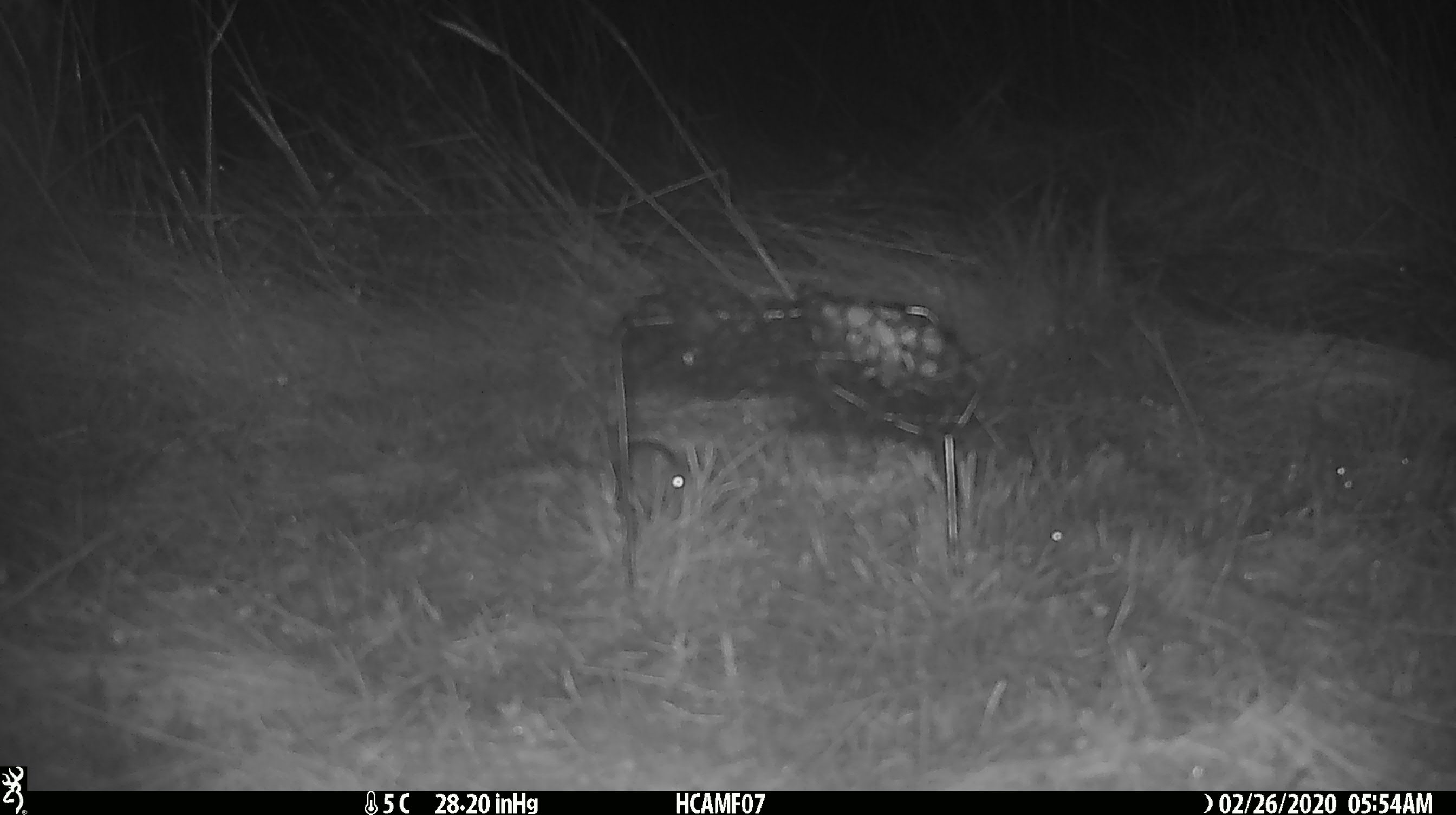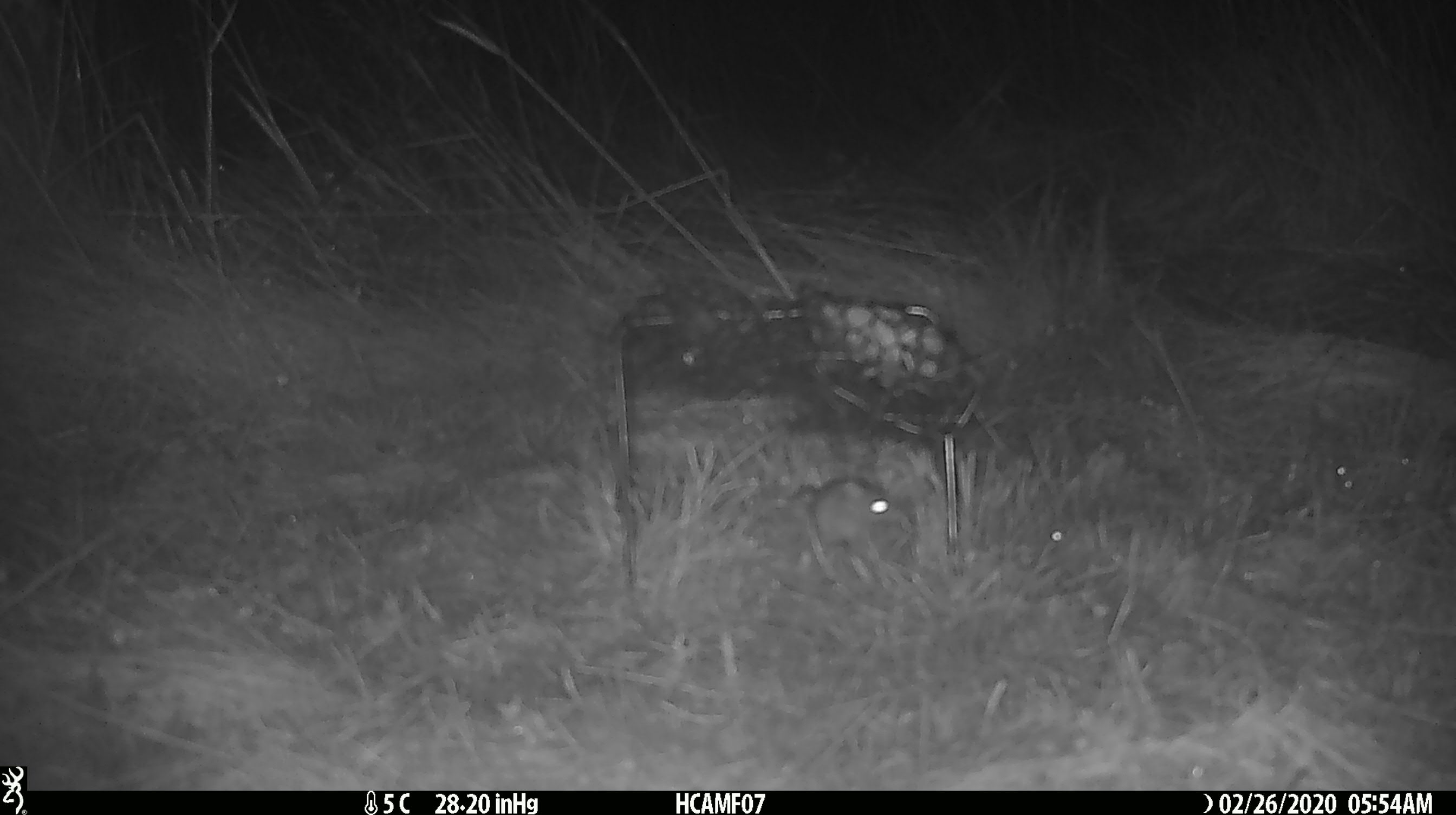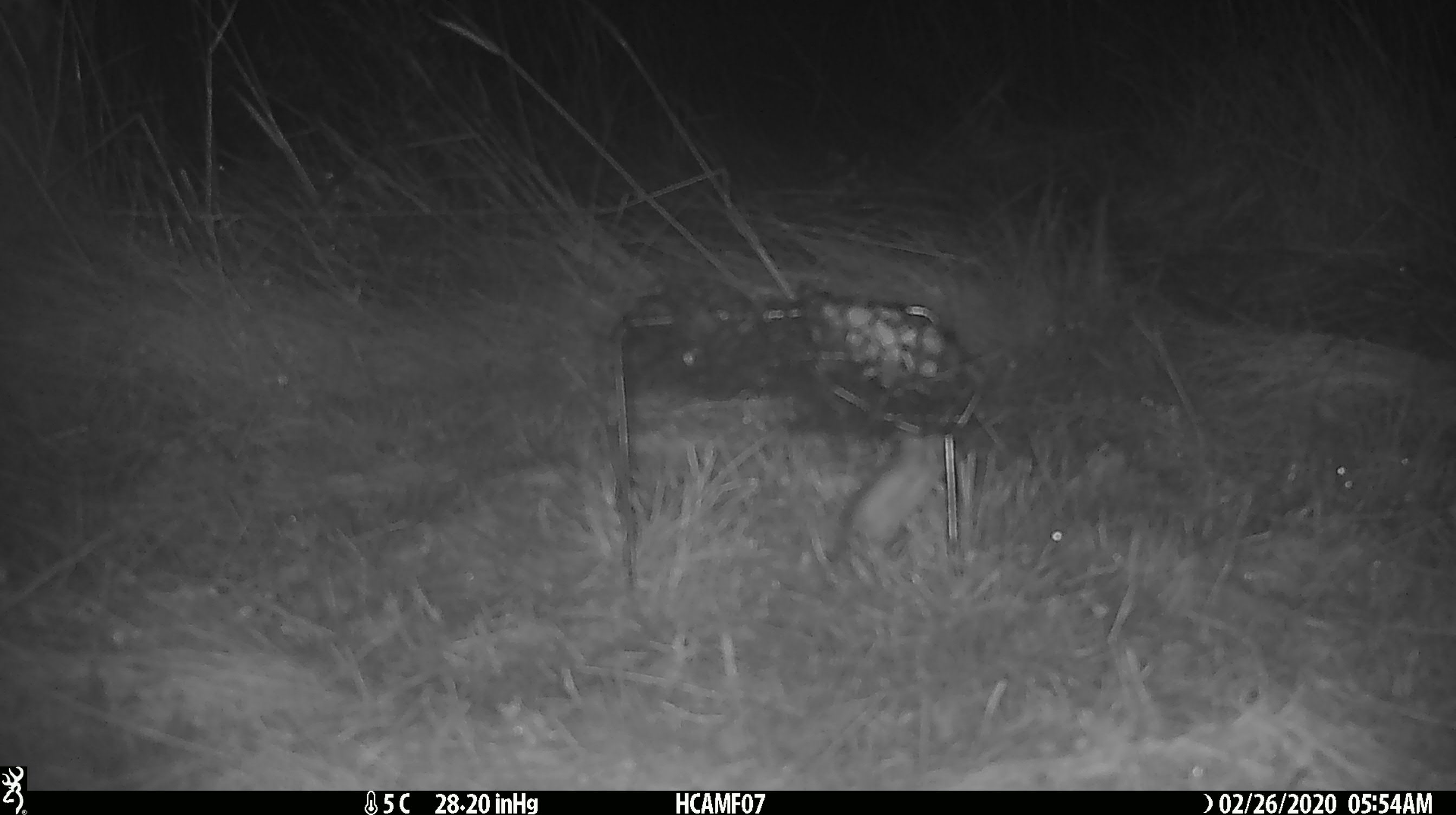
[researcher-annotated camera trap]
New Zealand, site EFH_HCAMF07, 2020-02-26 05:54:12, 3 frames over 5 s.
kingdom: Animalia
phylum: Chordata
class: Mammalia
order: Rodentia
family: Muridae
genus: Mus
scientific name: Mus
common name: mouse